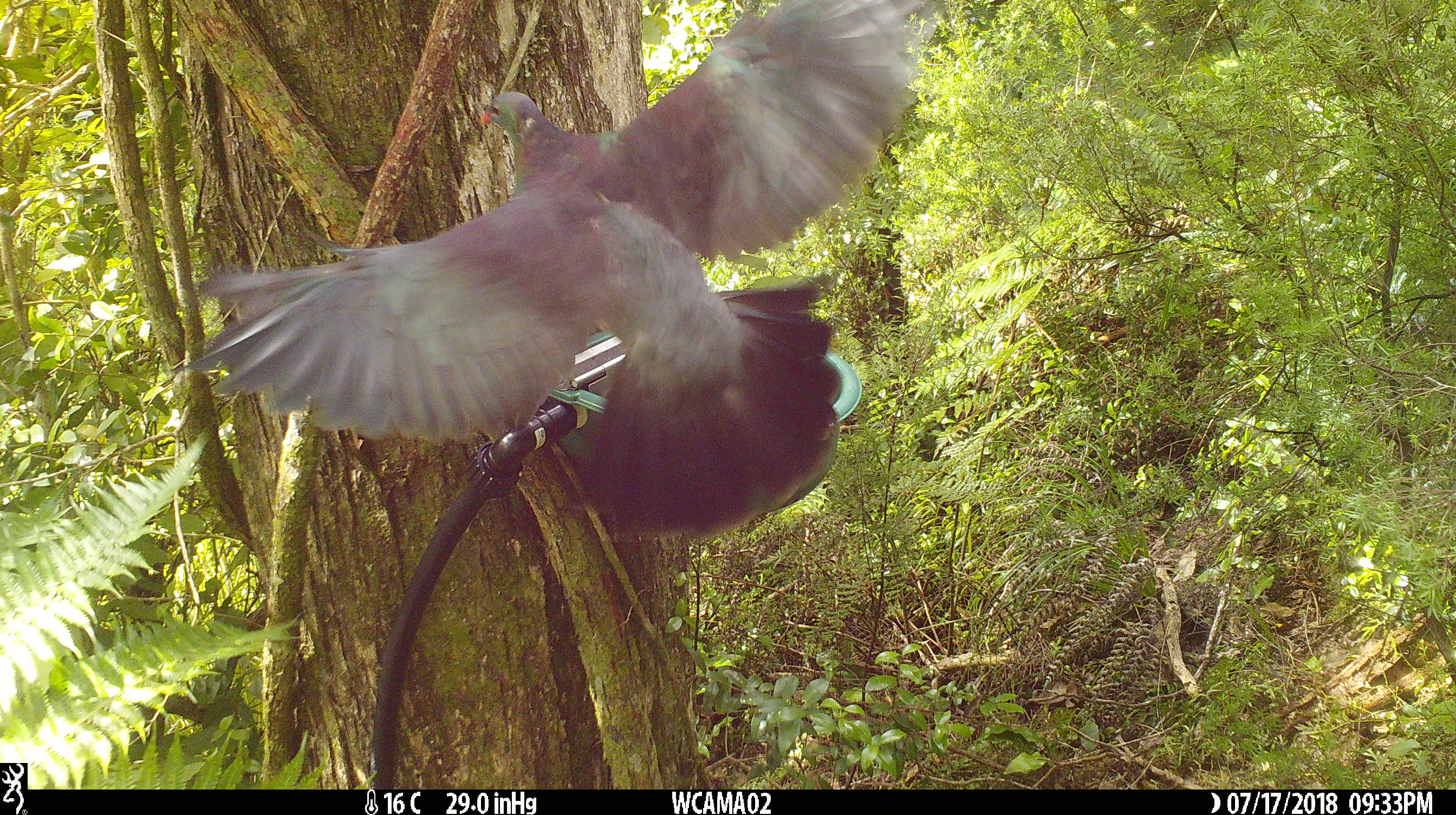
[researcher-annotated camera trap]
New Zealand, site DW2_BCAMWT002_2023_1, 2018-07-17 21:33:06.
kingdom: Animalia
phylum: Chordata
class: Aves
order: Columbiformes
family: Columbidae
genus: Hemiphaga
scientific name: Hemiphaga novaeseelandiae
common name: new zealand pigeon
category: kereru